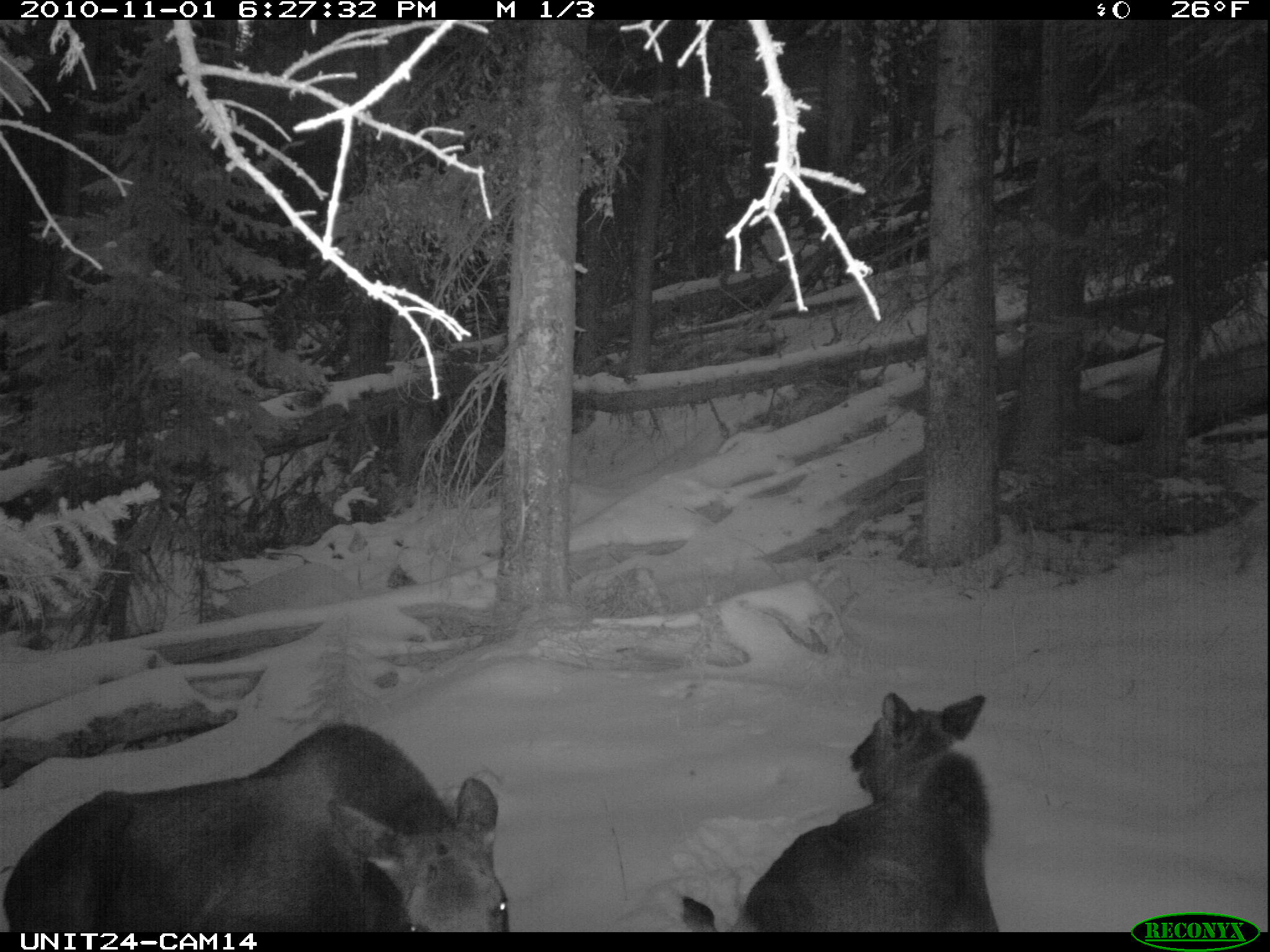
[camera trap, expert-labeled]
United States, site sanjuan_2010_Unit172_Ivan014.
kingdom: Animalia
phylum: Chordata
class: Mammalia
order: Artiodactyla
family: Cervidae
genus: Alces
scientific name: Alces alces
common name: moose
Alces alces (moose).